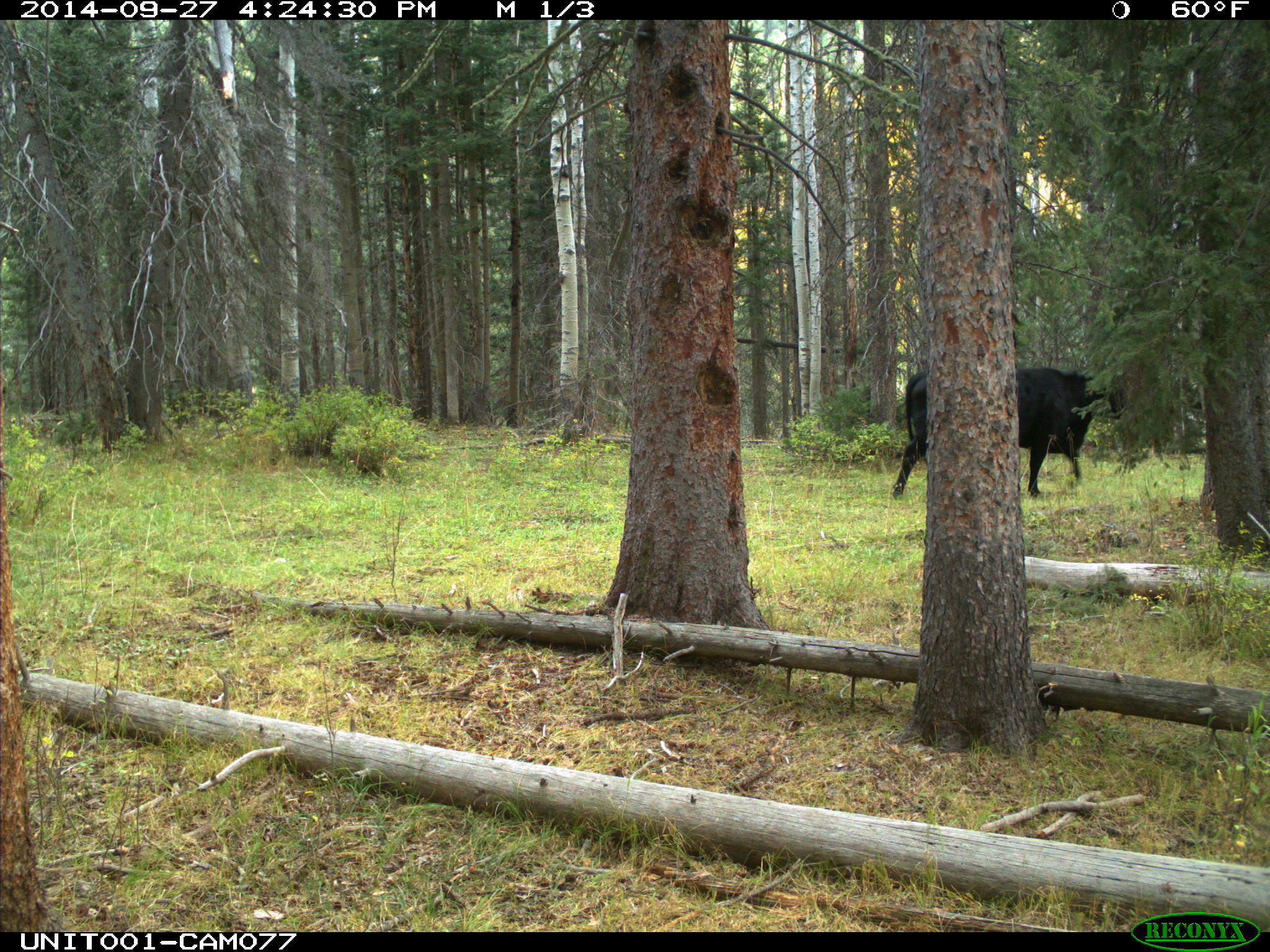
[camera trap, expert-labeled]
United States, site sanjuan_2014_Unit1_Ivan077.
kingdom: Animalia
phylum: Chordata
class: Mammalia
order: Artiodactyla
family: Bovidae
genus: Bos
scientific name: Bos taurus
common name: domestic cow